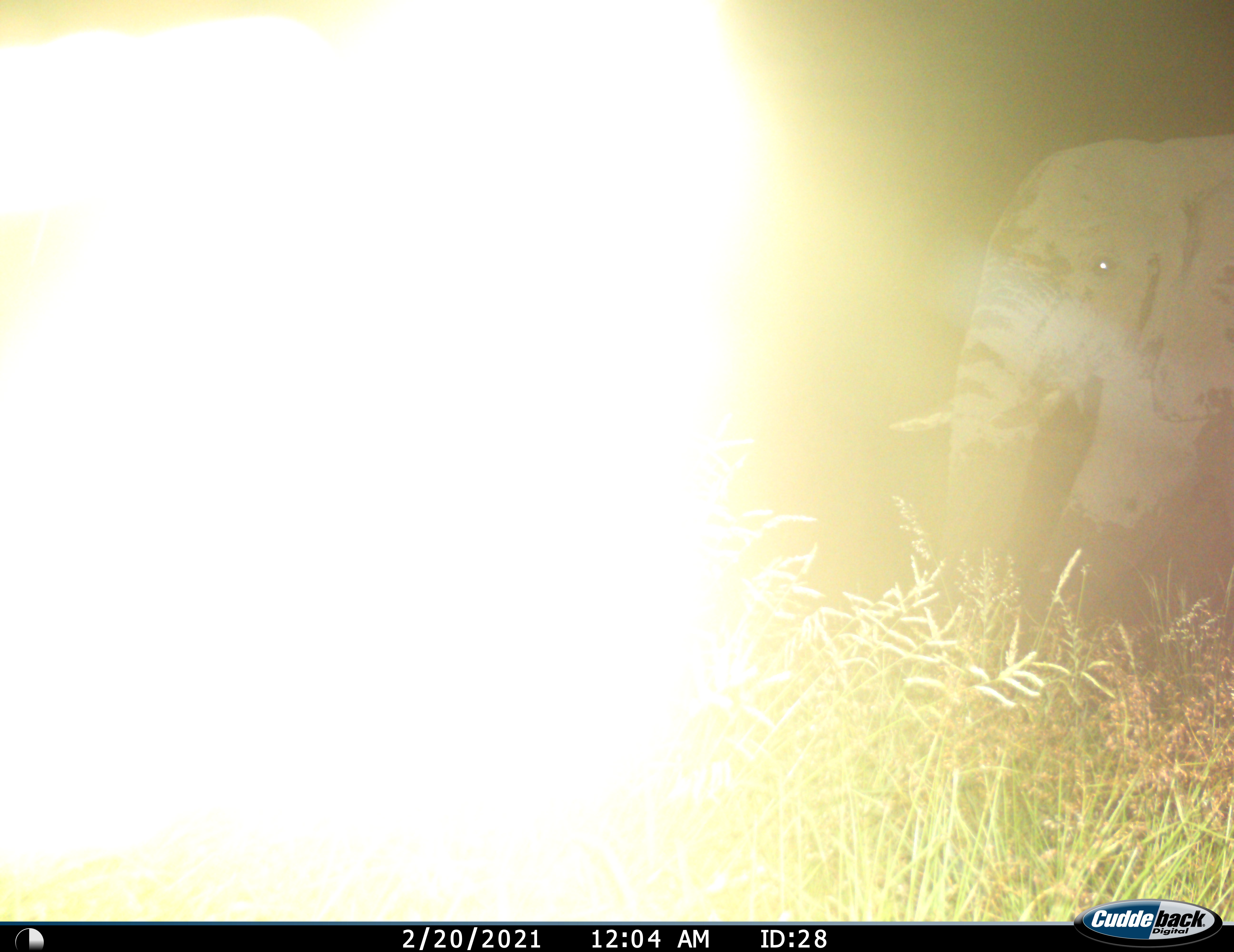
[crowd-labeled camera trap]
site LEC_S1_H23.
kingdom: Animalia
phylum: Chordata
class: Mammalia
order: Proboscidea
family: Elephantidae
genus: Loxodonta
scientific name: Loxodonta africana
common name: african bush elephant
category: elephant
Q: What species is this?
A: Elephant (african bush elephant) (Loxodonta africana).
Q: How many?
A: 1.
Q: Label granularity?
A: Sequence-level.